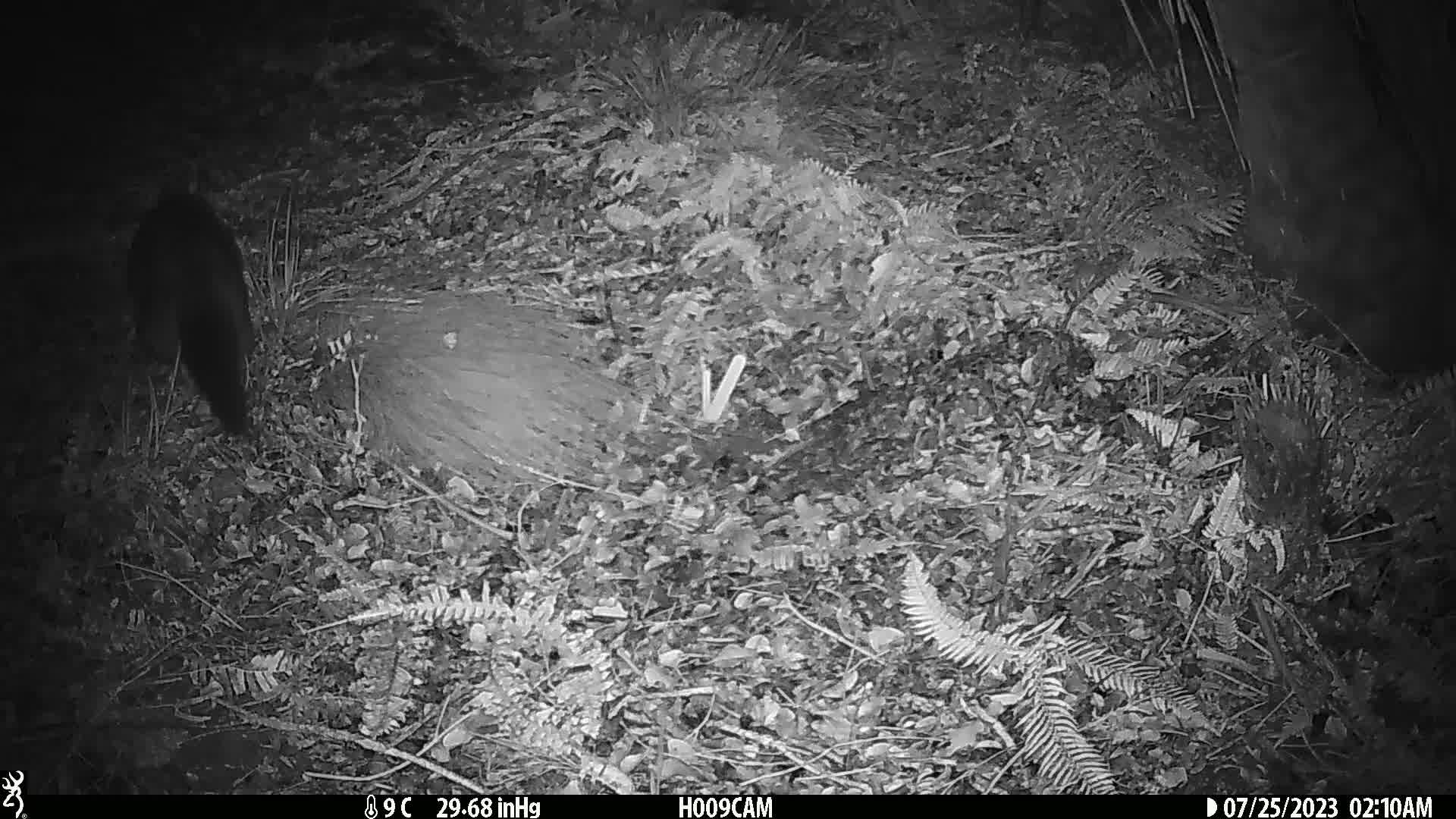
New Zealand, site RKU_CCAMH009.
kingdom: Animalia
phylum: Chordata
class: Mammalia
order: Diprotodontia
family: Phalangeridae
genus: Trichosurus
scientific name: Trichosurus vulpecula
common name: common brushtail possum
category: possum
Possum (common brushtail possum) (Trichosurus vulpecula).